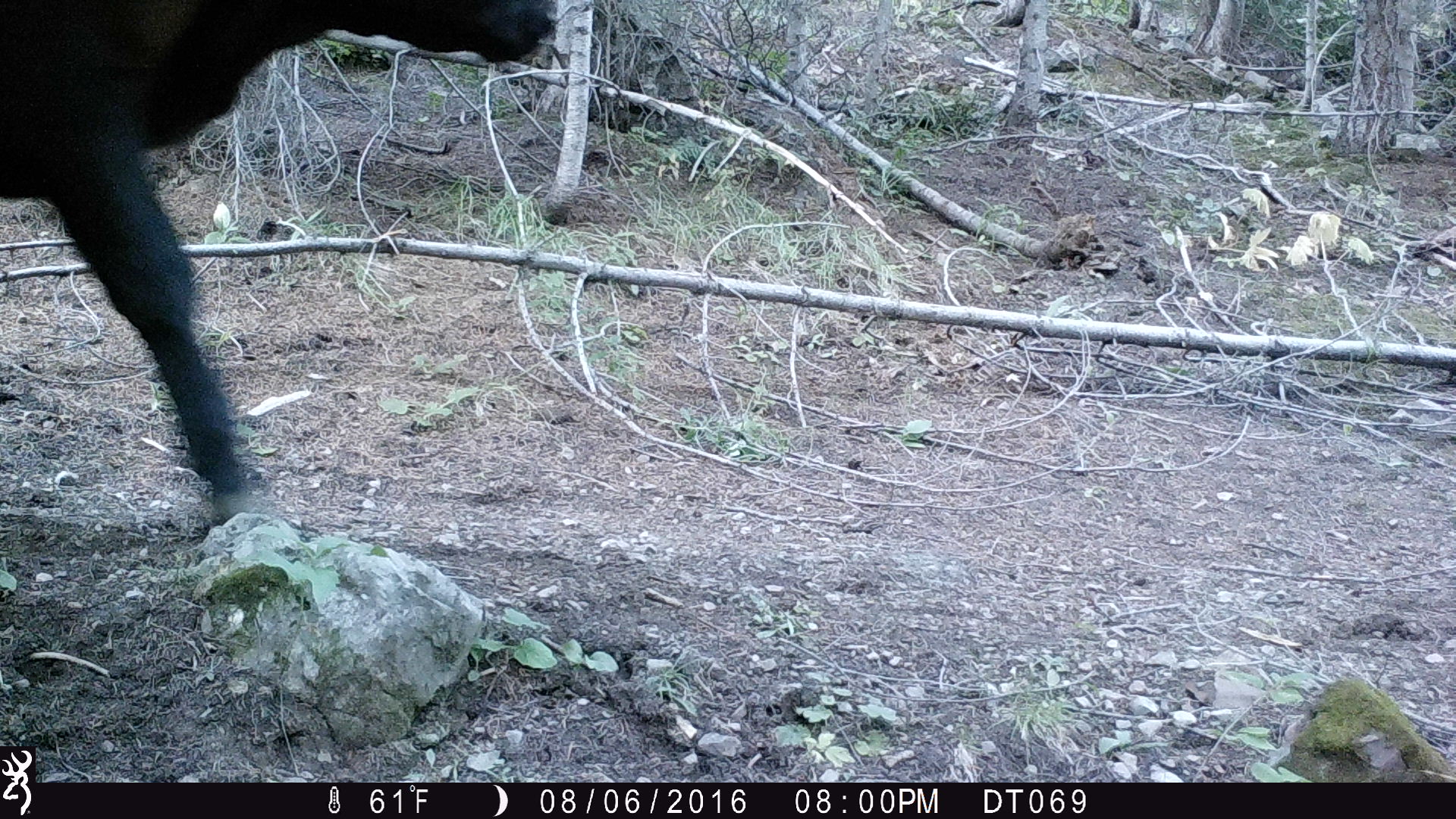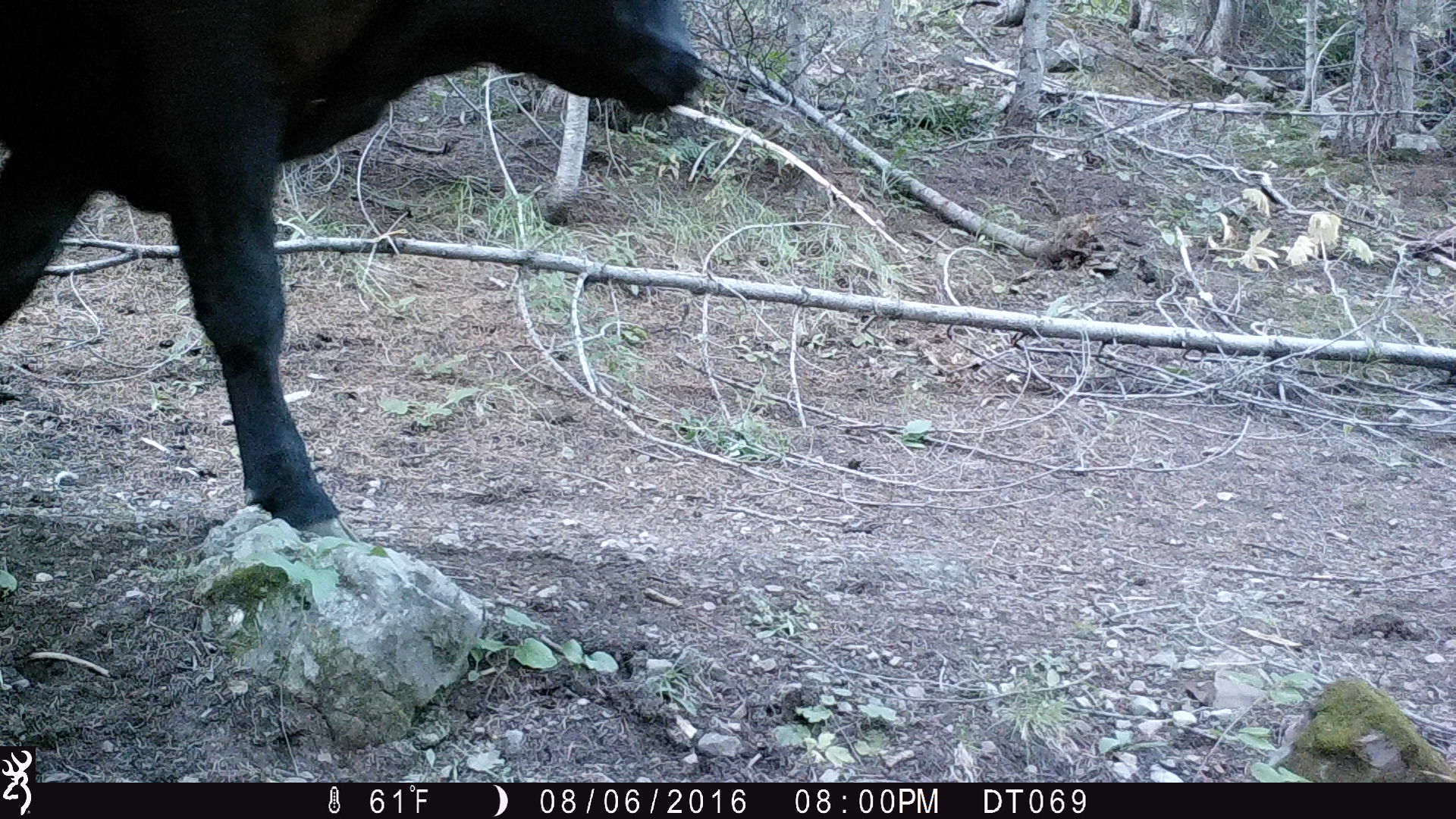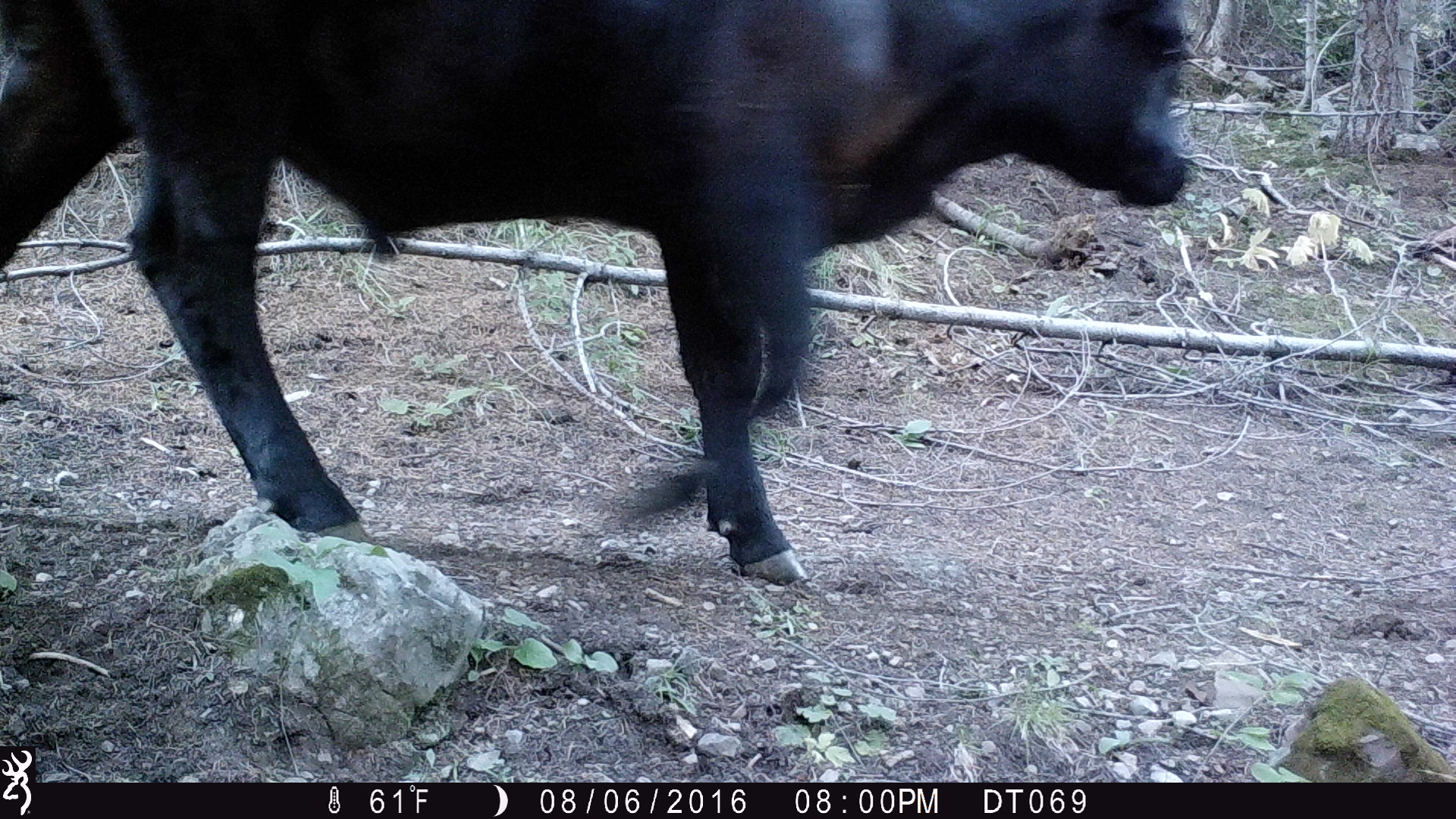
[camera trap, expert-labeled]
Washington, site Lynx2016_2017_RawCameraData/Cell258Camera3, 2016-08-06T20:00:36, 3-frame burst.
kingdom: Animalia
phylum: Chordata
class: Mammalia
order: Artiodactyla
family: Bovidae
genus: Bos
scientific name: Bos taurus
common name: domestic cattle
Domestic cattle (Bos taurus). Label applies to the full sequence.